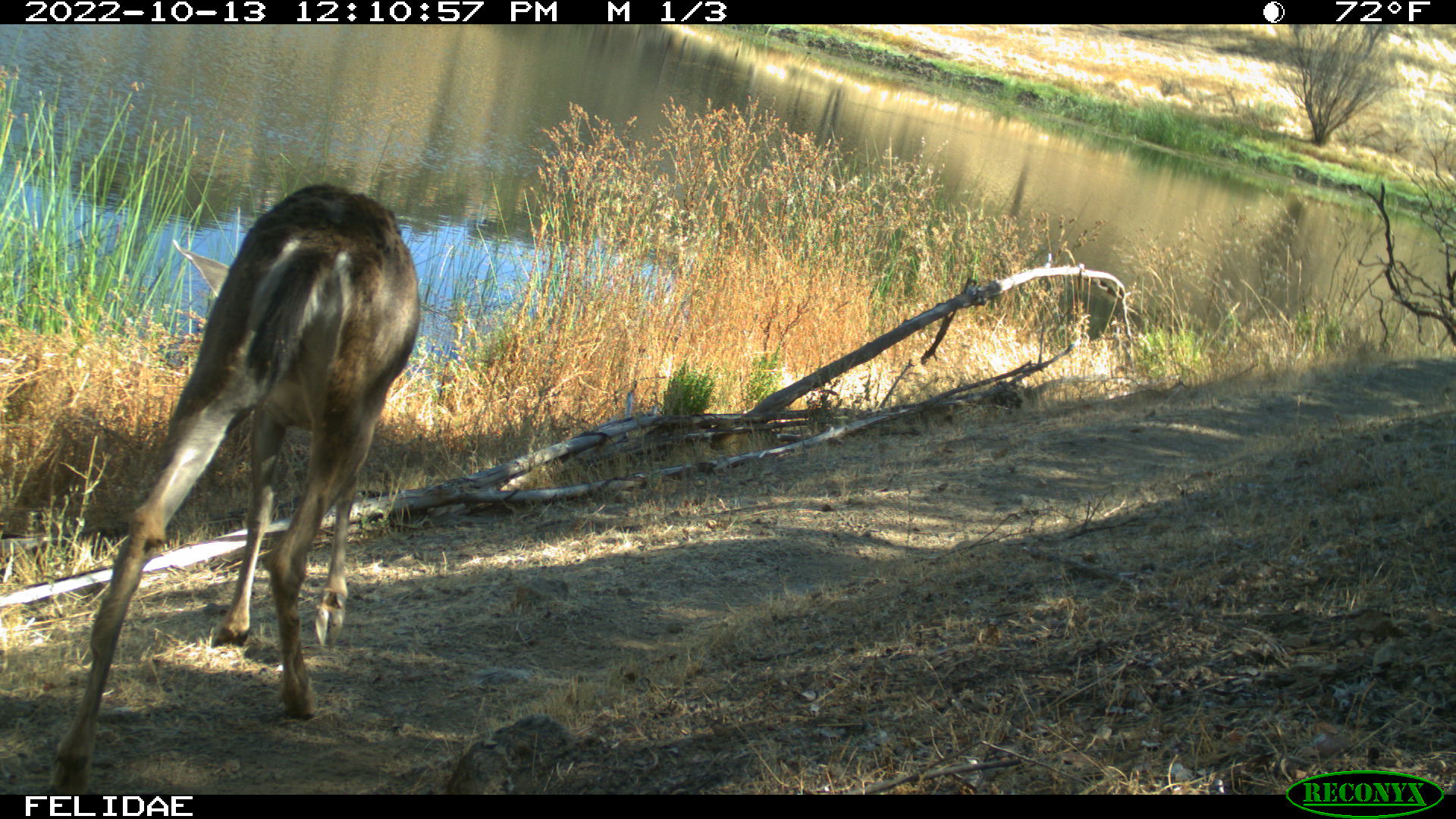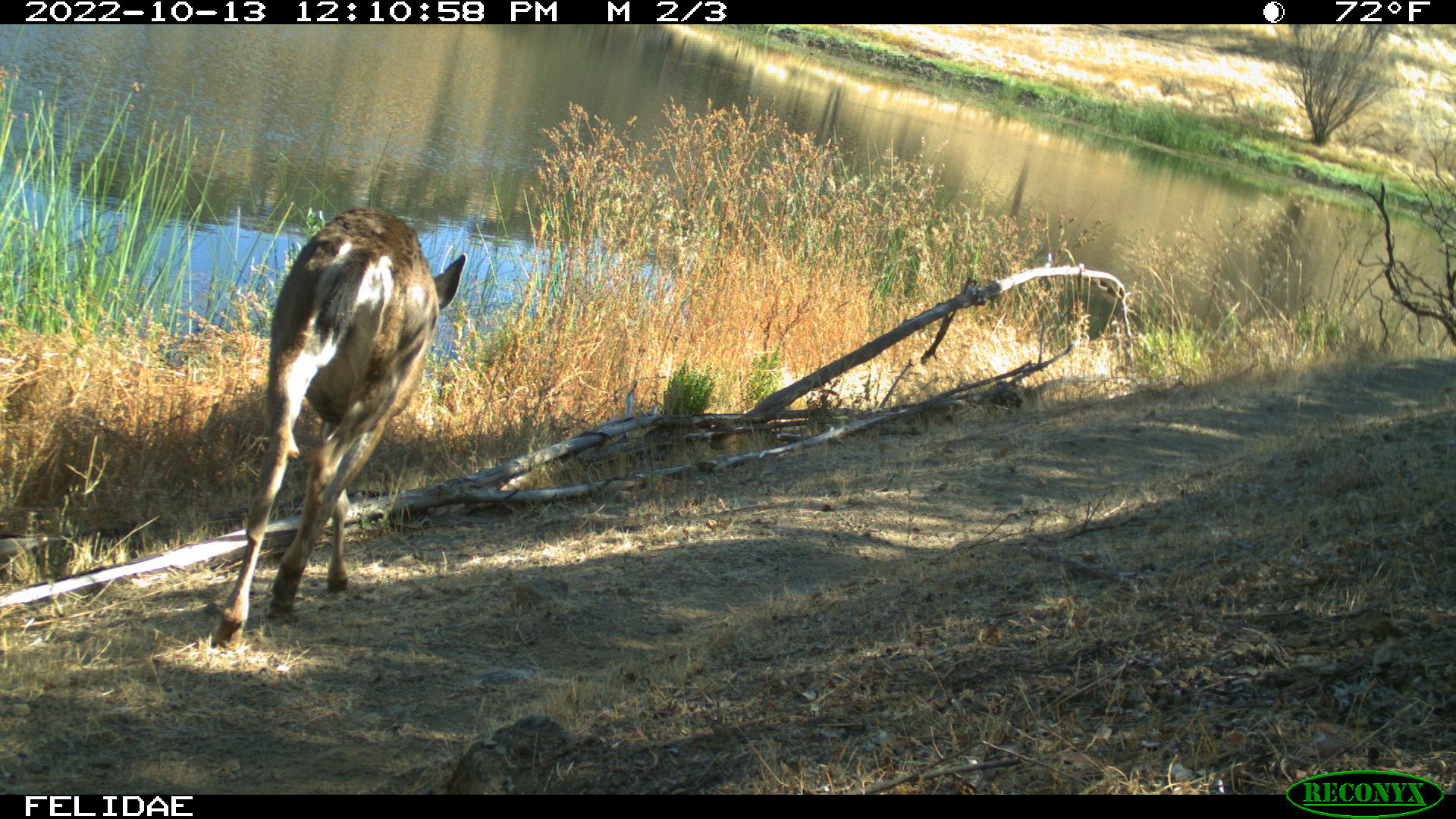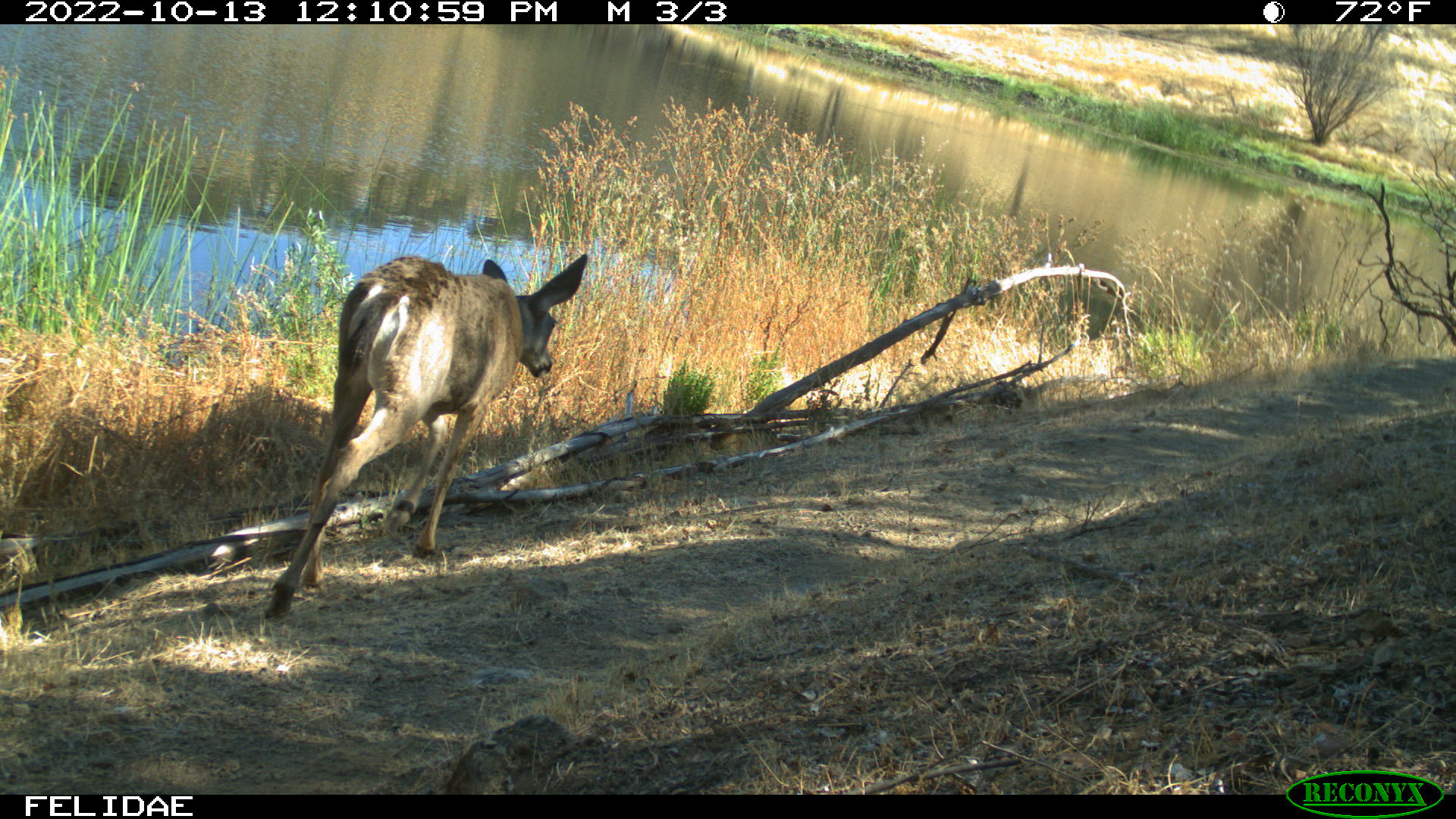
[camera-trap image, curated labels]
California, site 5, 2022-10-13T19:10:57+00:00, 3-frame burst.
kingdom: Animalia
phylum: Chordata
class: Mammalia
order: Artiodactyla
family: Cervidae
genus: Odocoileus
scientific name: Odocoileus hemionus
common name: mule deer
Mule deer (Odocoileus hemionus).